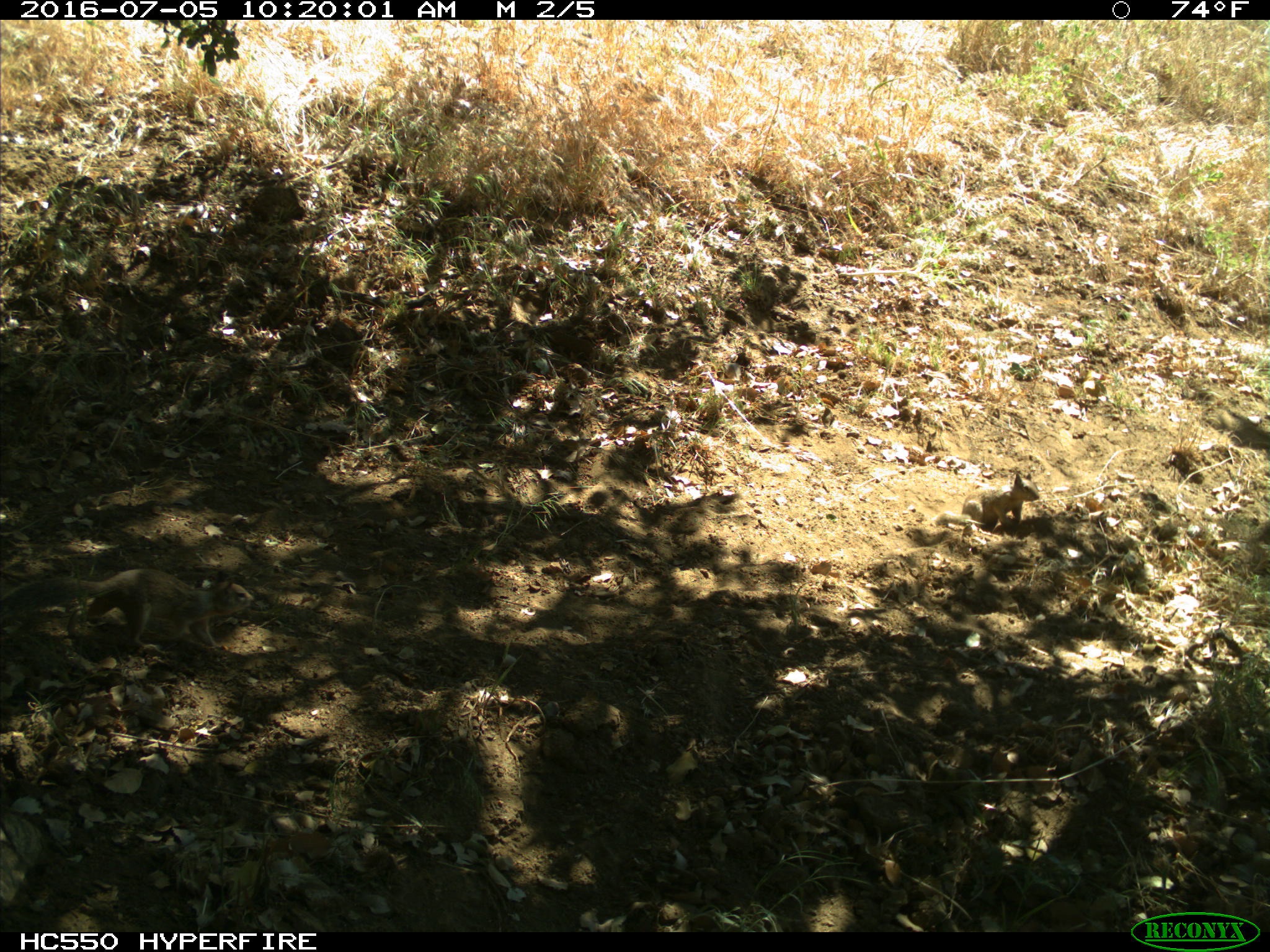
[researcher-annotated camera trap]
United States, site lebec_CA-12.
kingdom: Animalia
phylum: Chordata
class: Mammalia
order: Rodentia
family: Sciuridae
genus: Otospermophilus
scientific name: Otospermophilus beecheyi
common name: california ground squirrel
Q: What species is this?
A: Otospermophilus beecheyi (california ground squirrel).